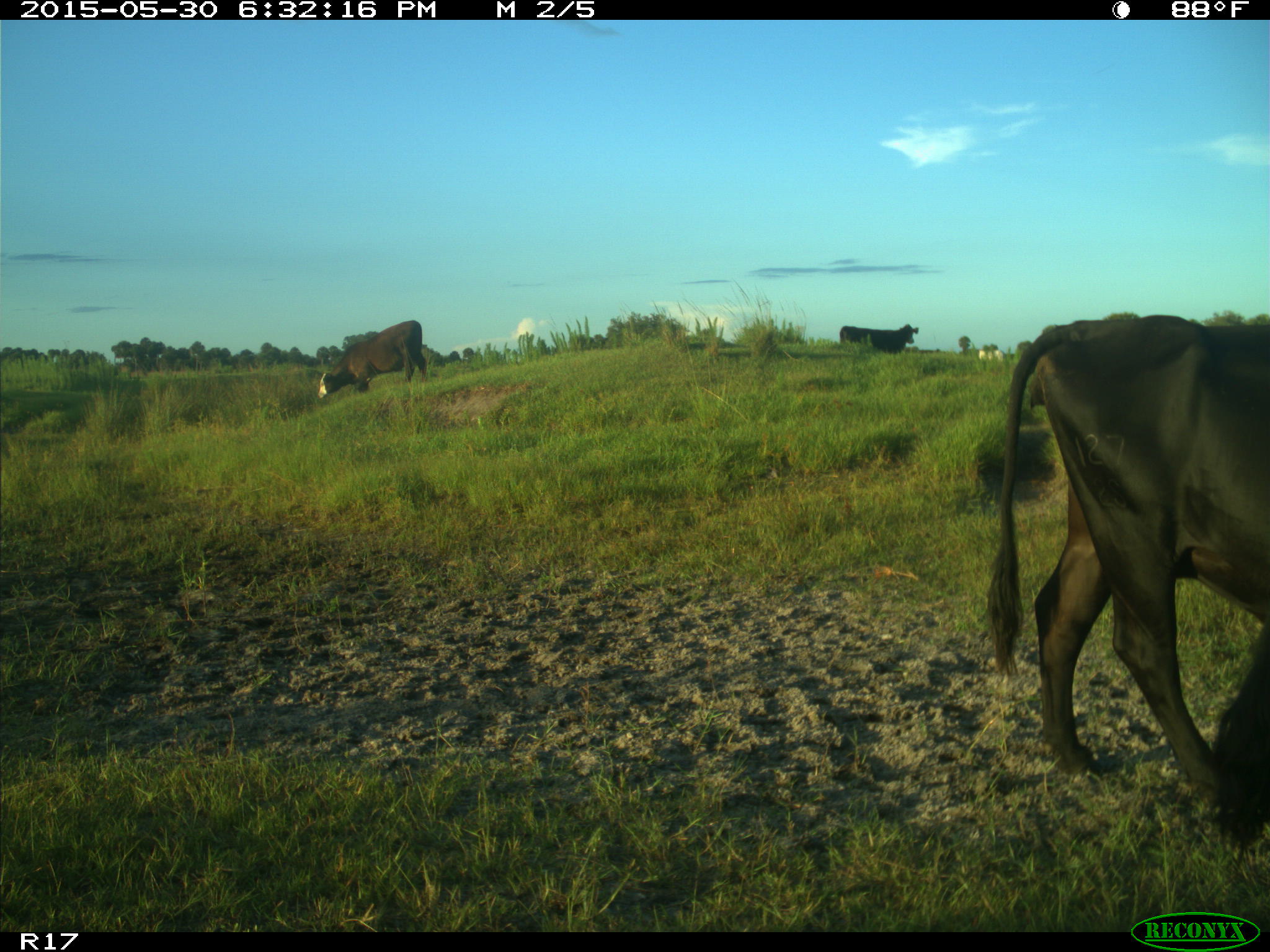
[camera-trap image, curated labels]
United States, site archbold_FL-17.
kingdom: Animalia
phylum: Chordata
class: Mammalia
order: Artiodactyla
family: Bovidae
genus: Bos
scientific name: Bos taurus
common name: domestic cow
Bos taurus (domestic cow).